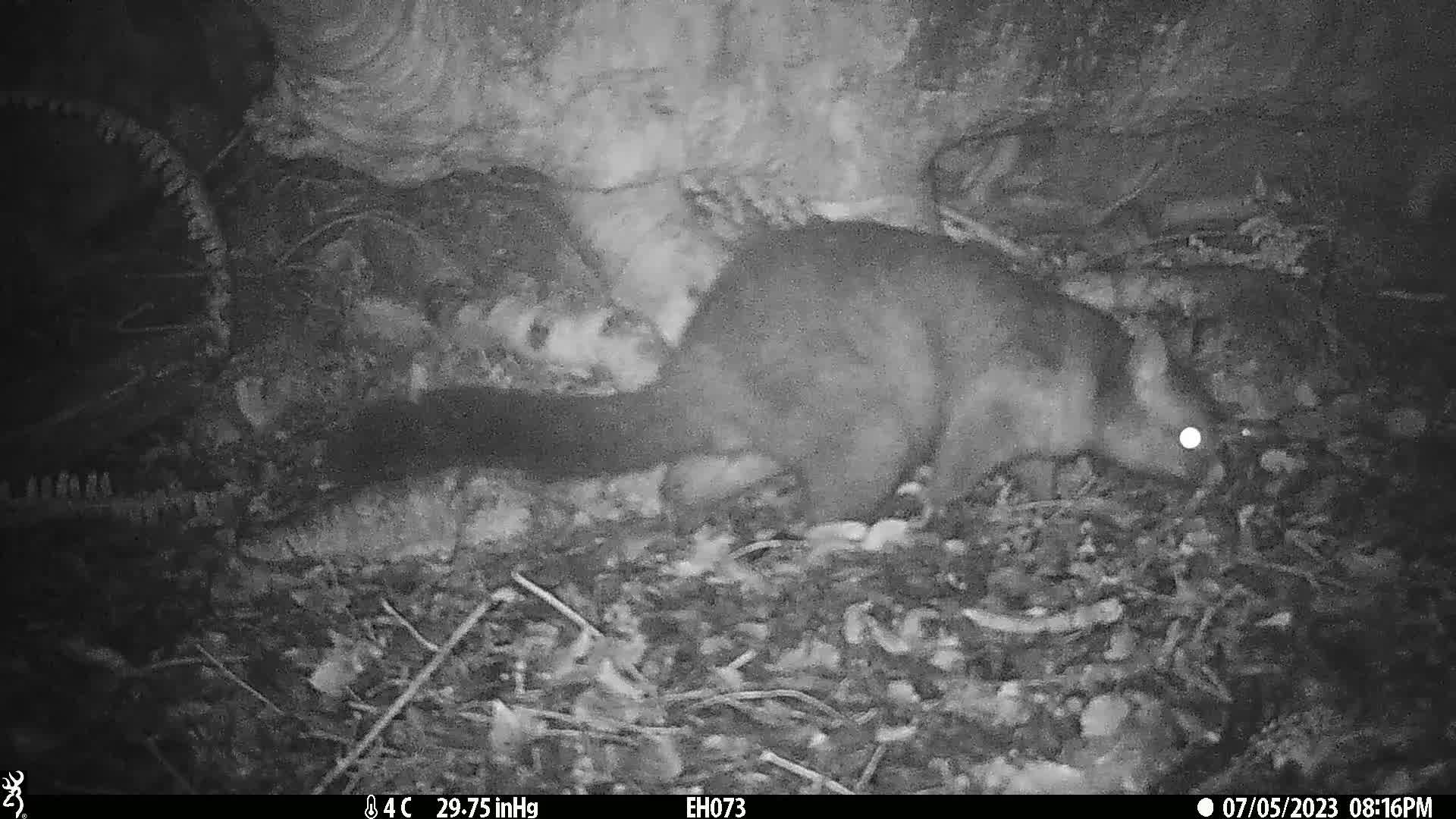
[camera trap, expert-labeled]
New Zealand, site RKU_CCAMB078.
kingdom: Animalia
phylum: Chordata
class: Mammalia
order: Diprotodontia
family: Phalangeridae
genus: Trichosurus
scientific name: Trichosurus vulpecula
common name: common brushtail possum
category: possum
Possum (common brushtail possum) (Trichosurus vulpecula).